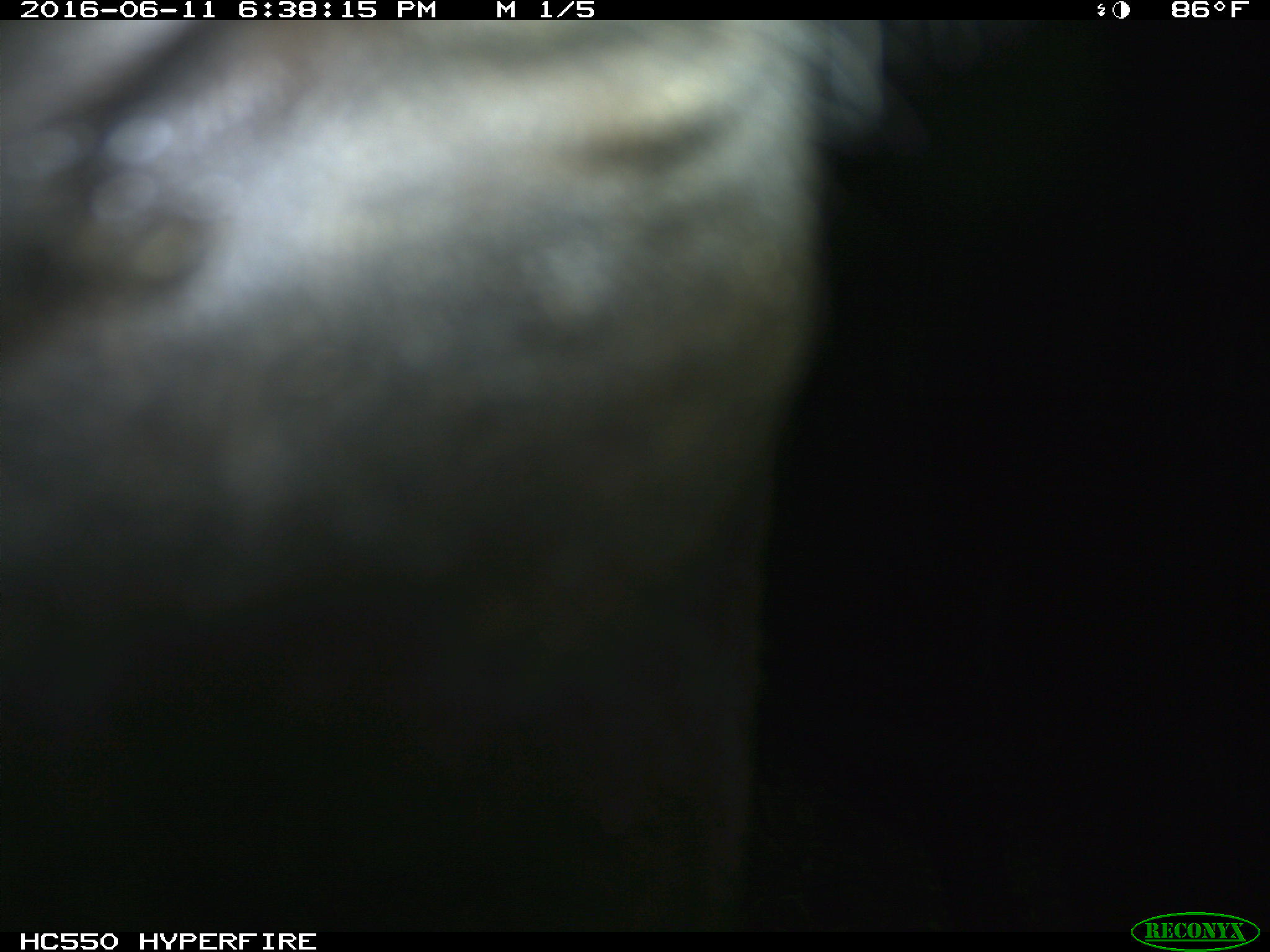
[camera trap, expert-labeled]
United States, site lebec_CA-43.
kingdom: Animalia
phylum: Chordata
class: Mammalia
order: Artiodactyla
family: Bovidae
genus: Bos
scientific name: Bos taurus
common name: domestic cow